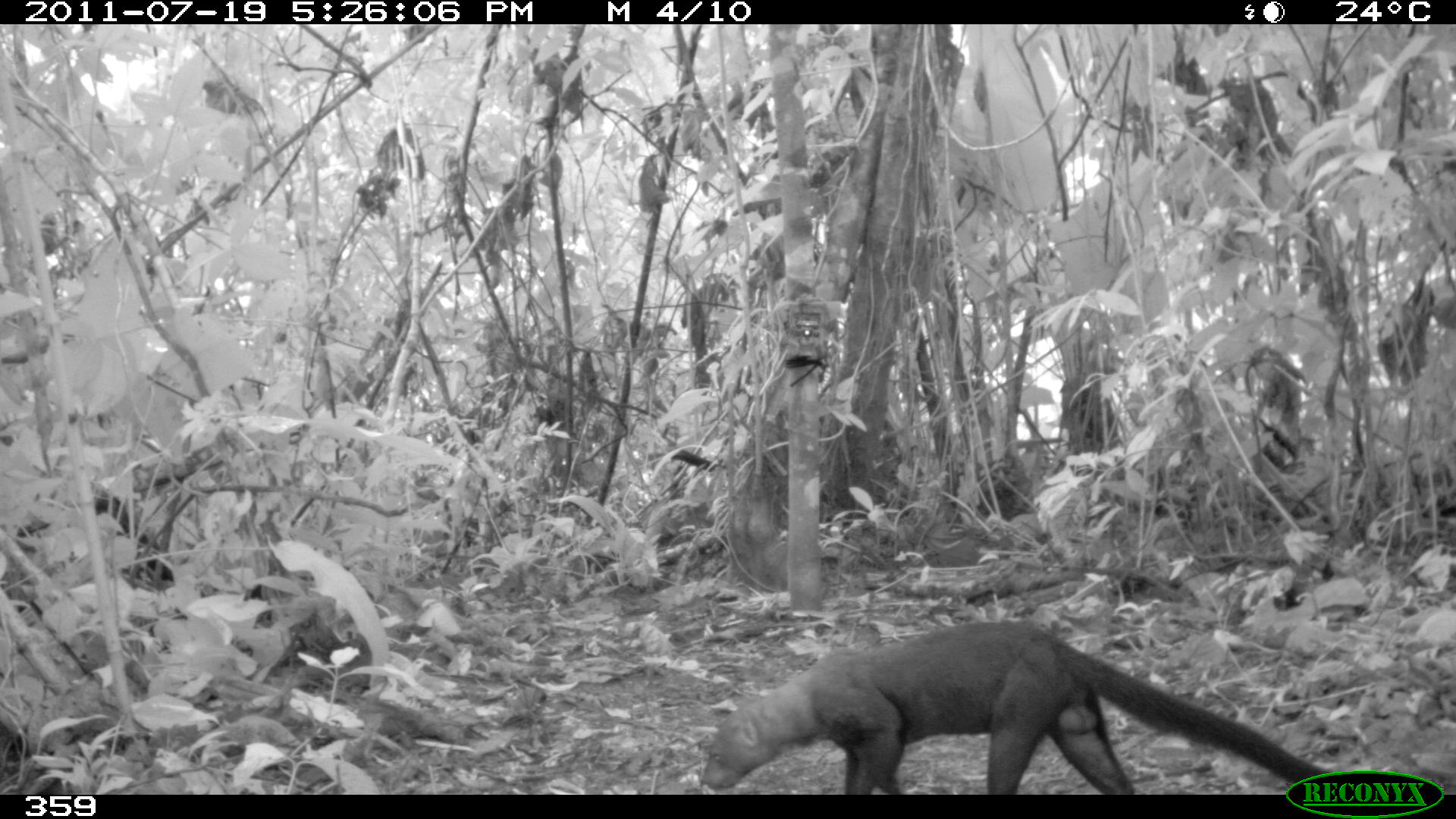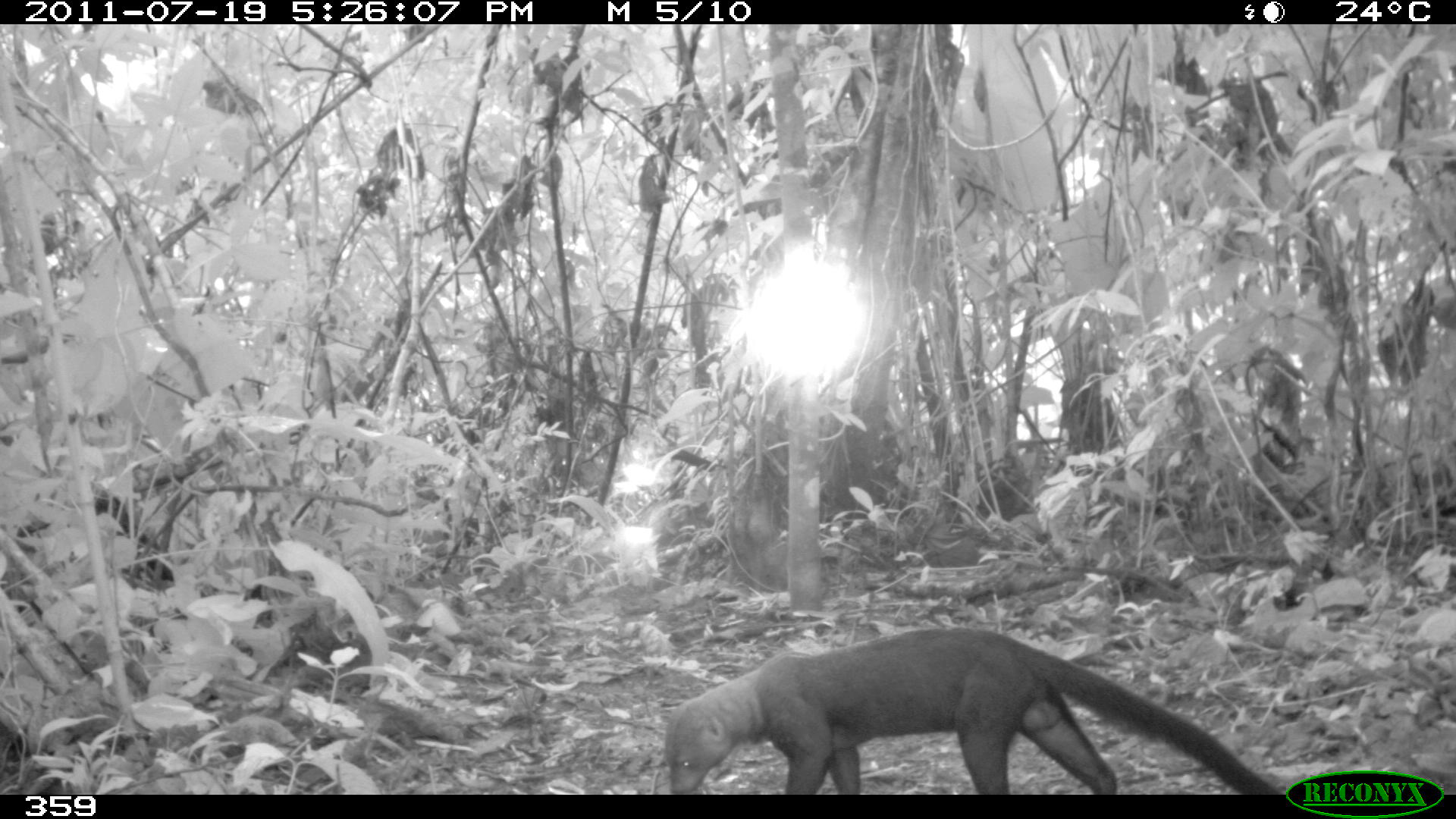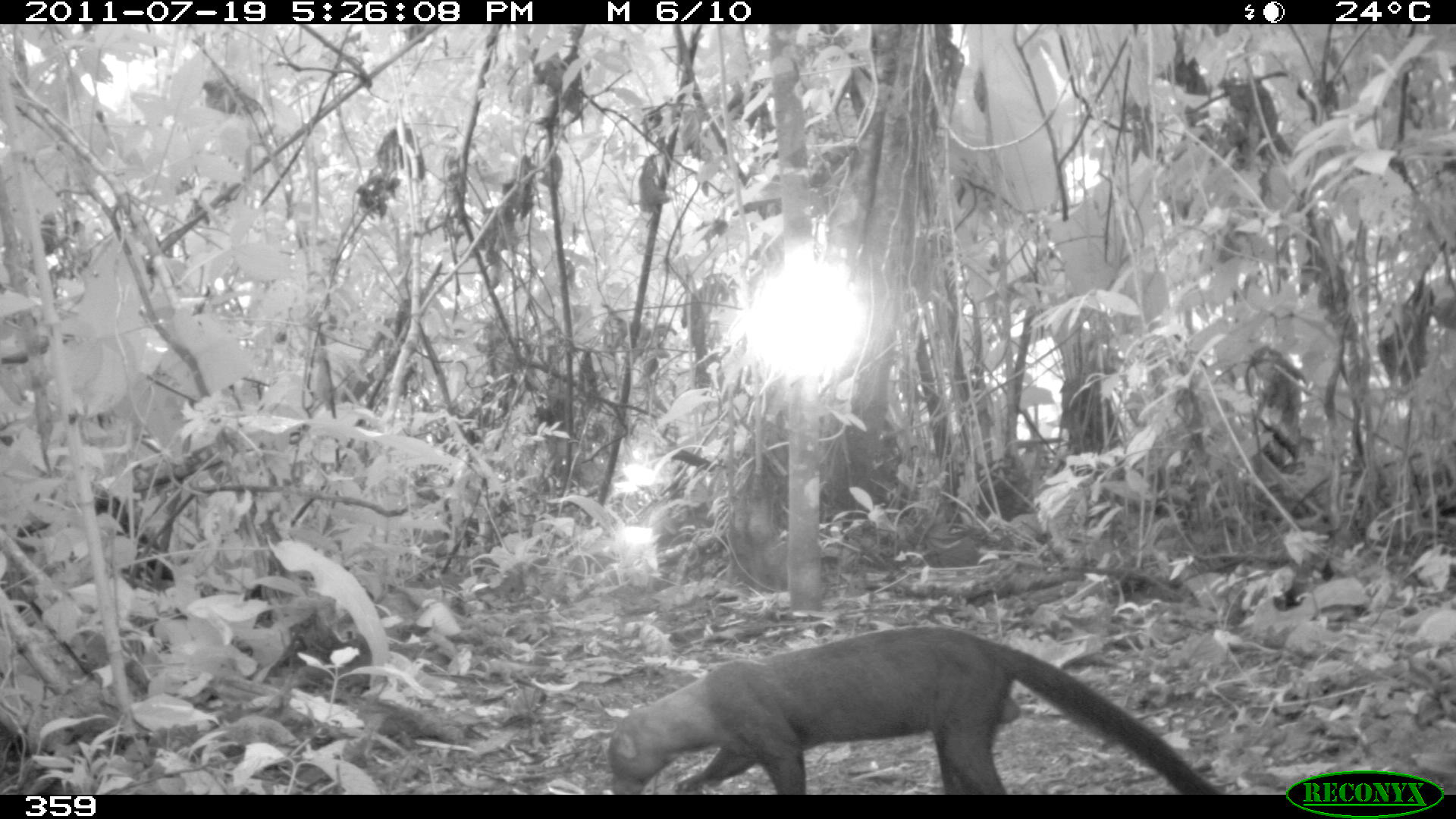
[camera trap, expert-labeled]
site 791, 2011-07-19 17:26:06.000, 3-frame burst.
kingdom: Animalia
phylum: Chordata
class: Mammalia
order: Carnivora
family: Mustelidae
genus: Eira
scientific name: Eira barbara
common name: tayra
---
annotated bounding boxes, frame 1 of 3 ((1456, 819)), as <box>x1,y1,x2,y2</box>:
eira barbara: <box>699,620,1330,789</box>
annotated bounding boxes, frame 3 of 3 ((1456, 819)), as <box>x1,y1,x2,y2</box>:
eira barbara: <box>606,625,1222,792</box>